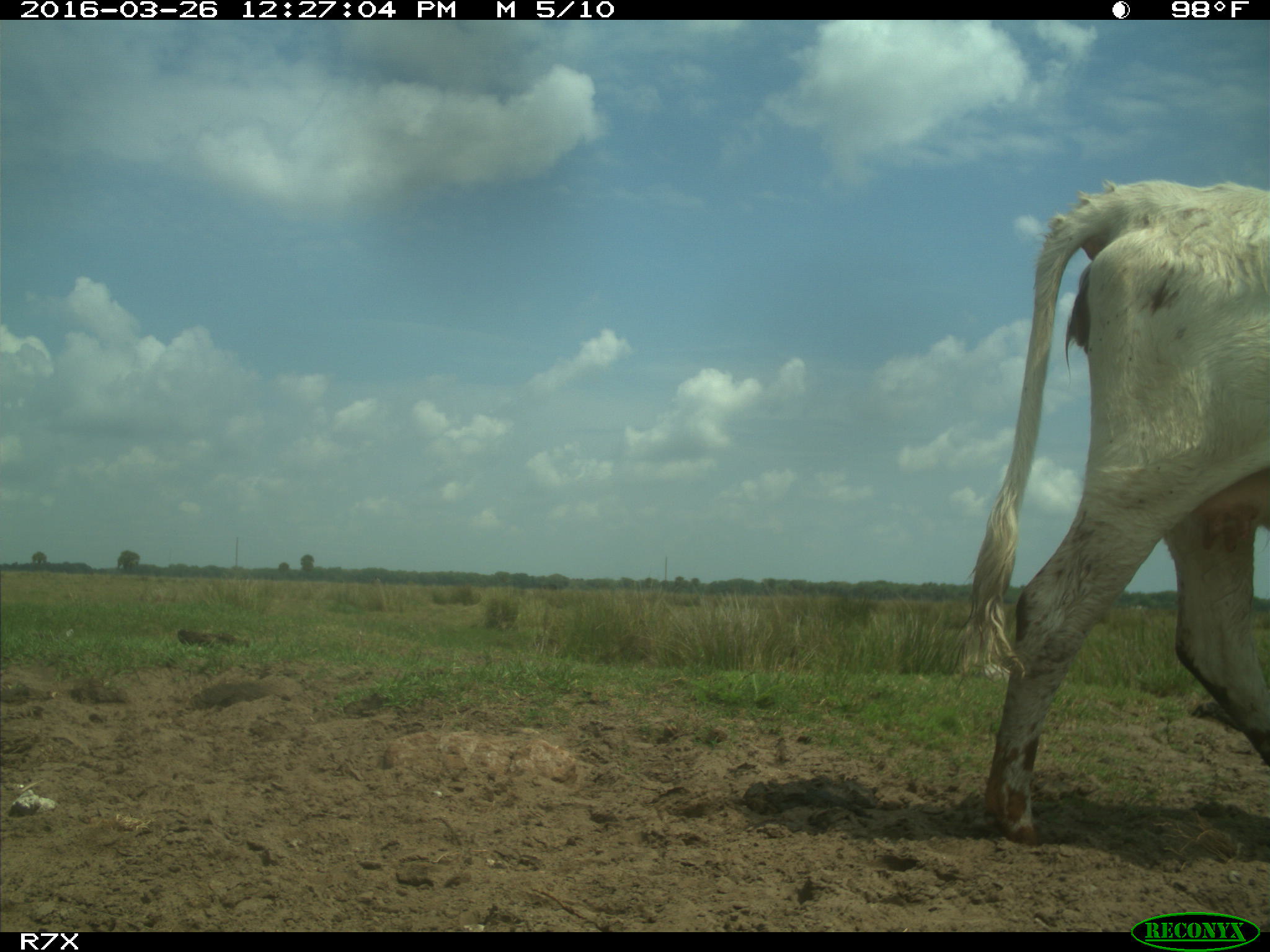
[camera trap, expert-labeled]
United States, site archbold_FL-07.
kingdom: Animalia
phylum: Chordata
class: Mammalia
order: Artiodactyla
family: Bovidae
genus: Bos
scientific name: Bos taurus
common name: domestic cow